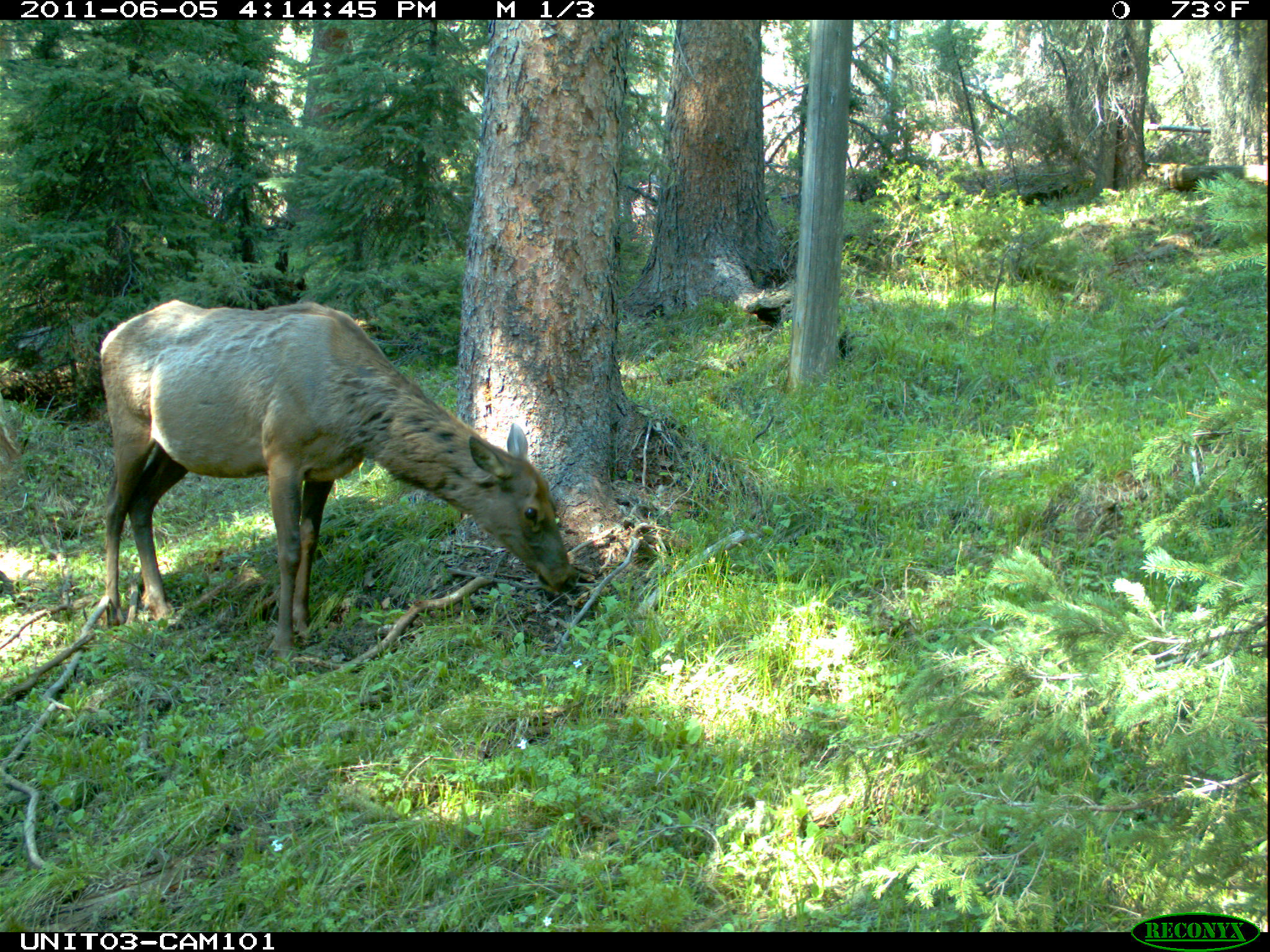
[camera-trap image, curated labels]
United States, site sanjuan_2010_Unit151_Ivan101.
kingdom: Animalia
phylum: Chordata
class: Mammalia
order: Artiodactyla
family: Cervidae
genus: Cervus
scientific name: Cervus elaphus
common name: red deer